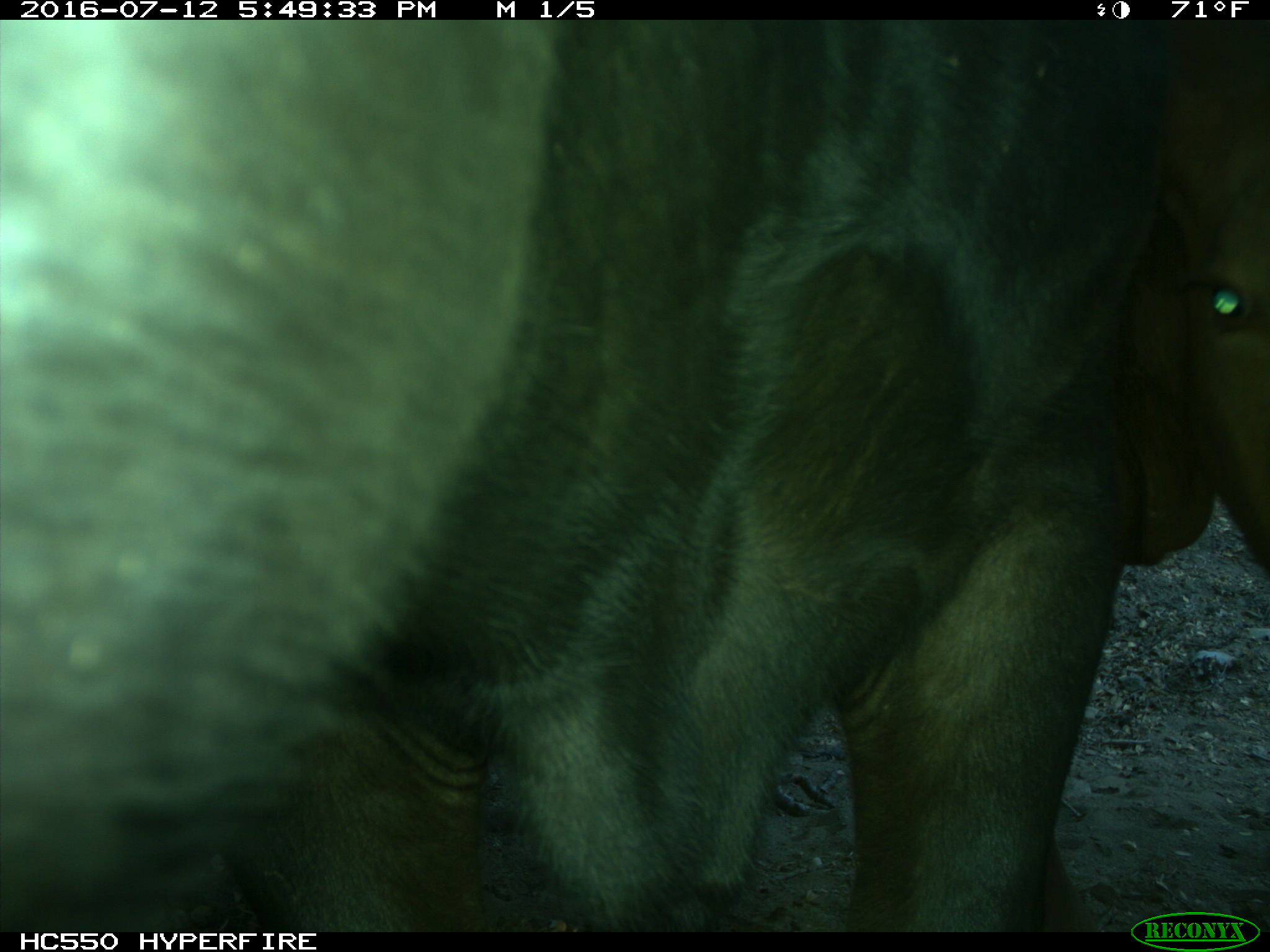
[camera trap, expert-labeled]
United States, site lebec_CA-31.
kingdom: Animalia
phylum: Chordata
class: Mammalia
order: Artiodactyla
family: Bovidae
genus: Bos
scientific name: Bos taurus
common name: domestic cow